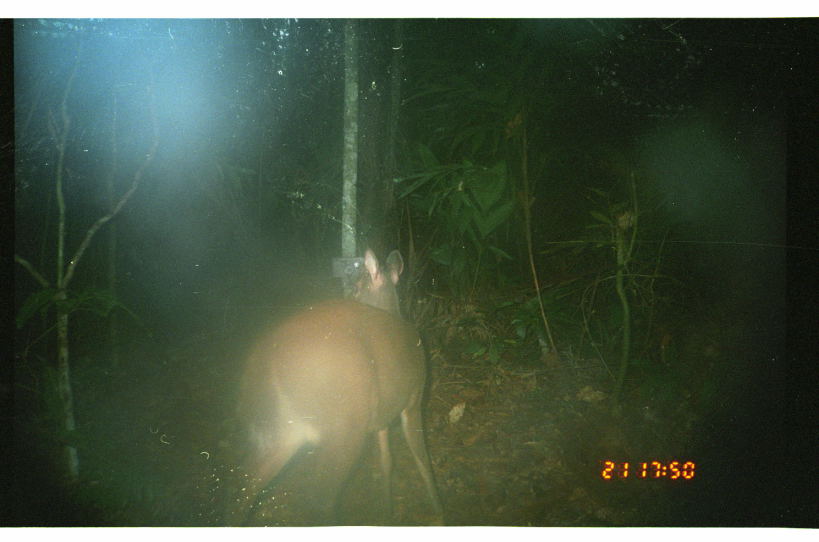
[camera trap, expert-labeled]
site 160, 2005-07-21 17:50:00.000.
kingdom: Animalia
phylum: Chordata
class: Mammalia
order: Artiodactyla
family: Cervidae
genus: Mazama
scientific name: Mazama gouazoubira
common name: gray brocket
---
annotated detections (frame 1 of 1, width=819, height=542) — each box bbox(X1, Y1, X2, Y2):
mazama gouazoubira: bbox(221, 247, 444, 526)